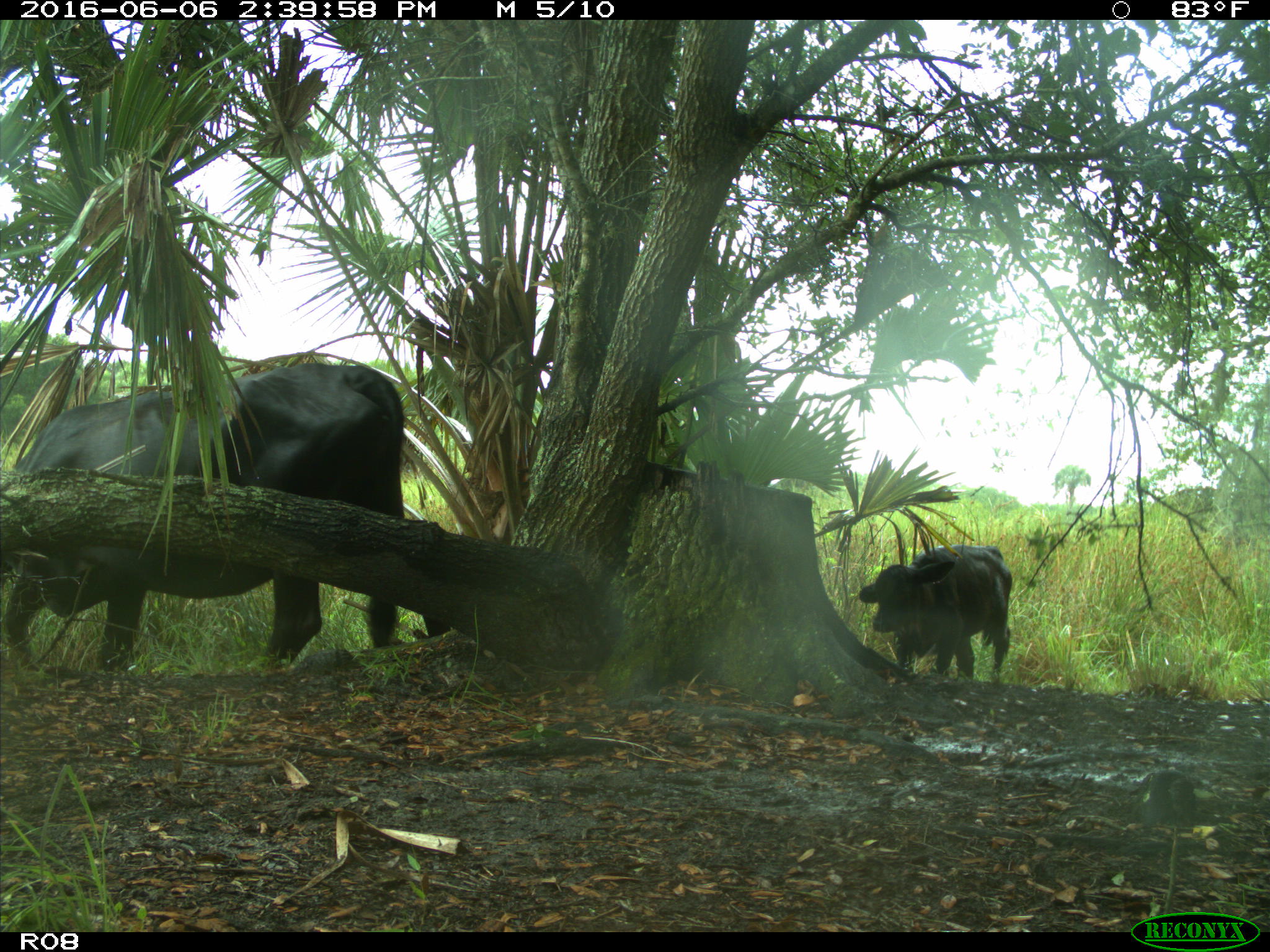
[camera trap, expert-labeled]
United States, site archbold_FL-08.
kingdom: Animalia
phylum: Chordata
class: Mammalia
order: Artiodactyla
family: Bovidae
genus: Bos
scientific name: Bos taurus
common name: domestic cow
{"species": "Bos taurus (domestic cow)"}